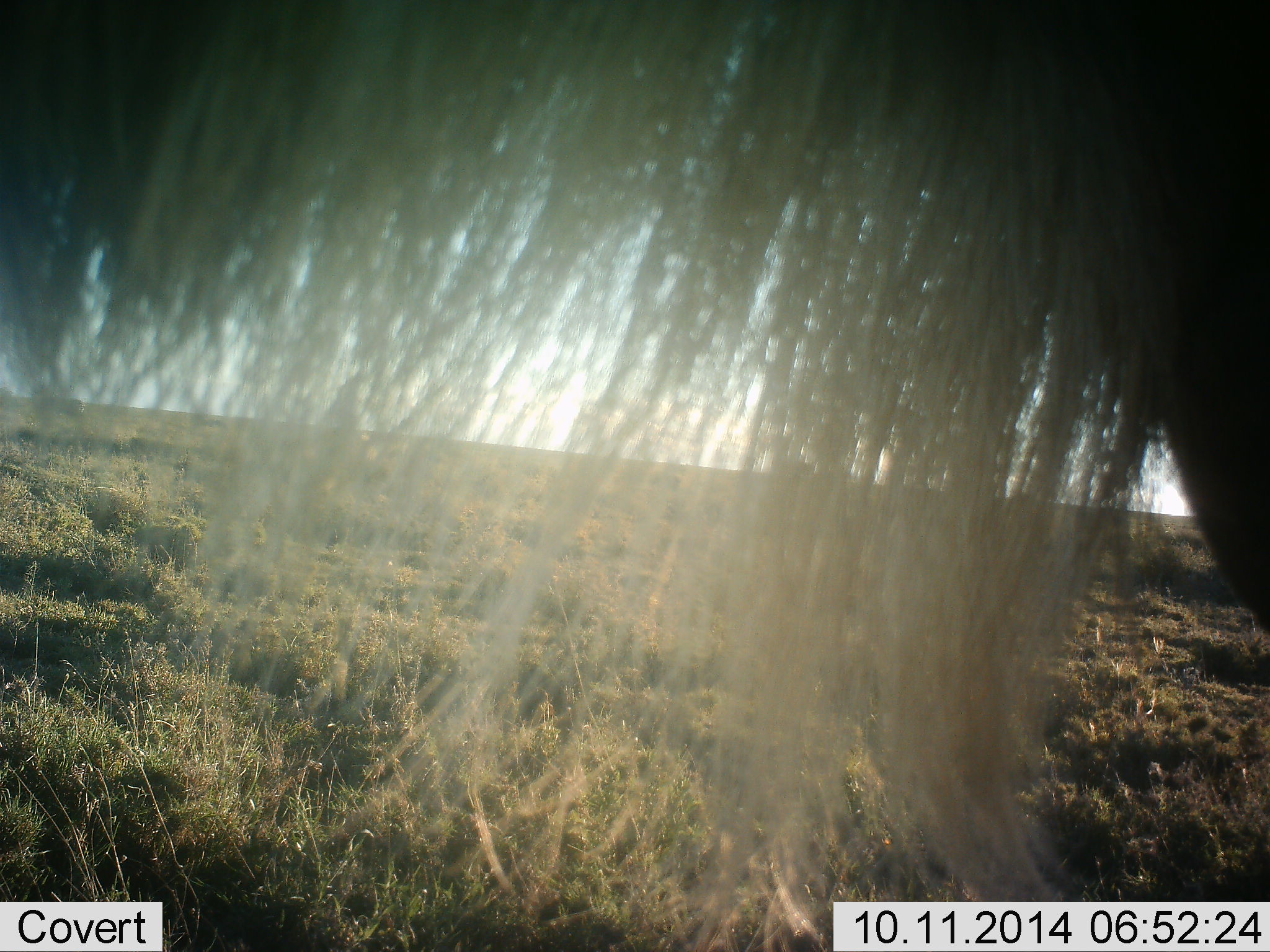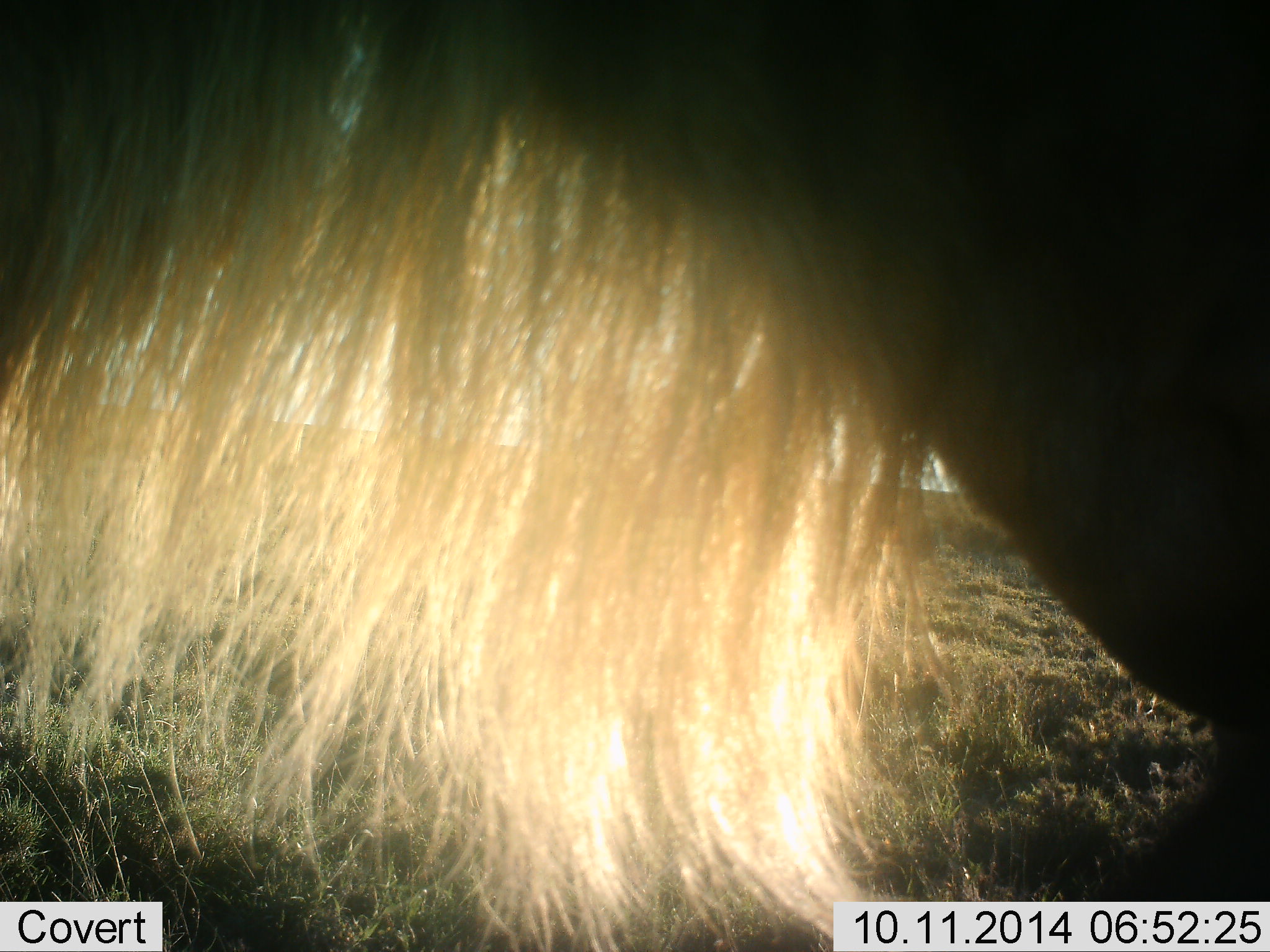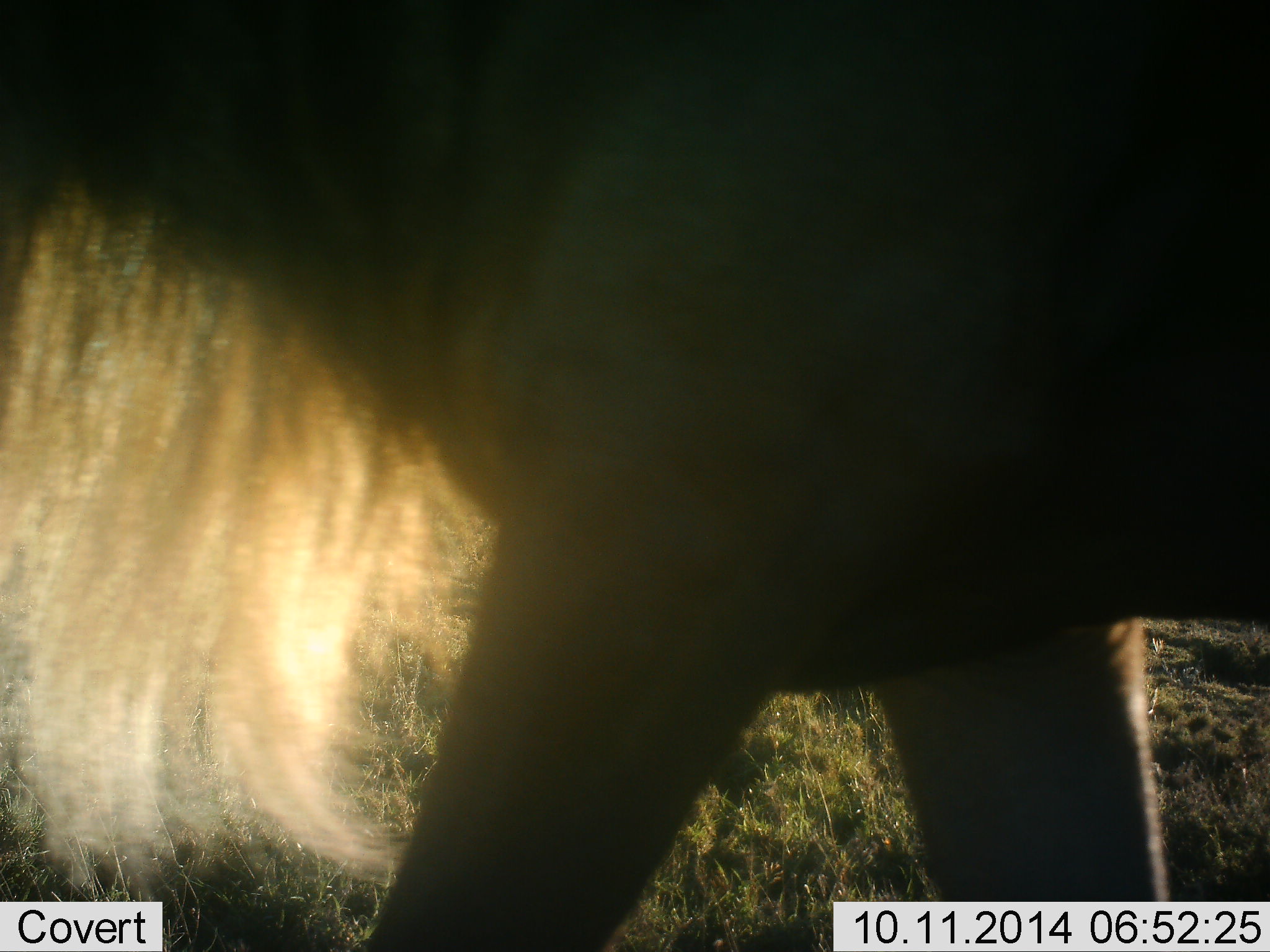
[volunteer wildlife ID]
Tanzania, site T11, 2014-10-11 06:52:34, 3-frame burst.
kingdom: Animalia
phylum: Chordata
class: Mammalia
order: Artiodactyla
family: Bovidae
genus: Connochaetes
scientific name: Connochaetes taurinus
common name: blue wildebeest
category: wildebeest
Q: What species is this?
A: Wildebeest (blue wildebeest) (Connochaetes taurinus).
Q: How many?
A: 1.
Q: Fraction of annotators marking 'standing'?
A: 40%.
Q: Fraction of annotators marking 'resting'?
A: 0%.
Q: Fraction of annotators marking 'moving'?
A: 60%.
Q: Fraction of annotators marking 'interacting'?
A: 0%.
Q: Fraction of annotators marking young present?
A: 0%.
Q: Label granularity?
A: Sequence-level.